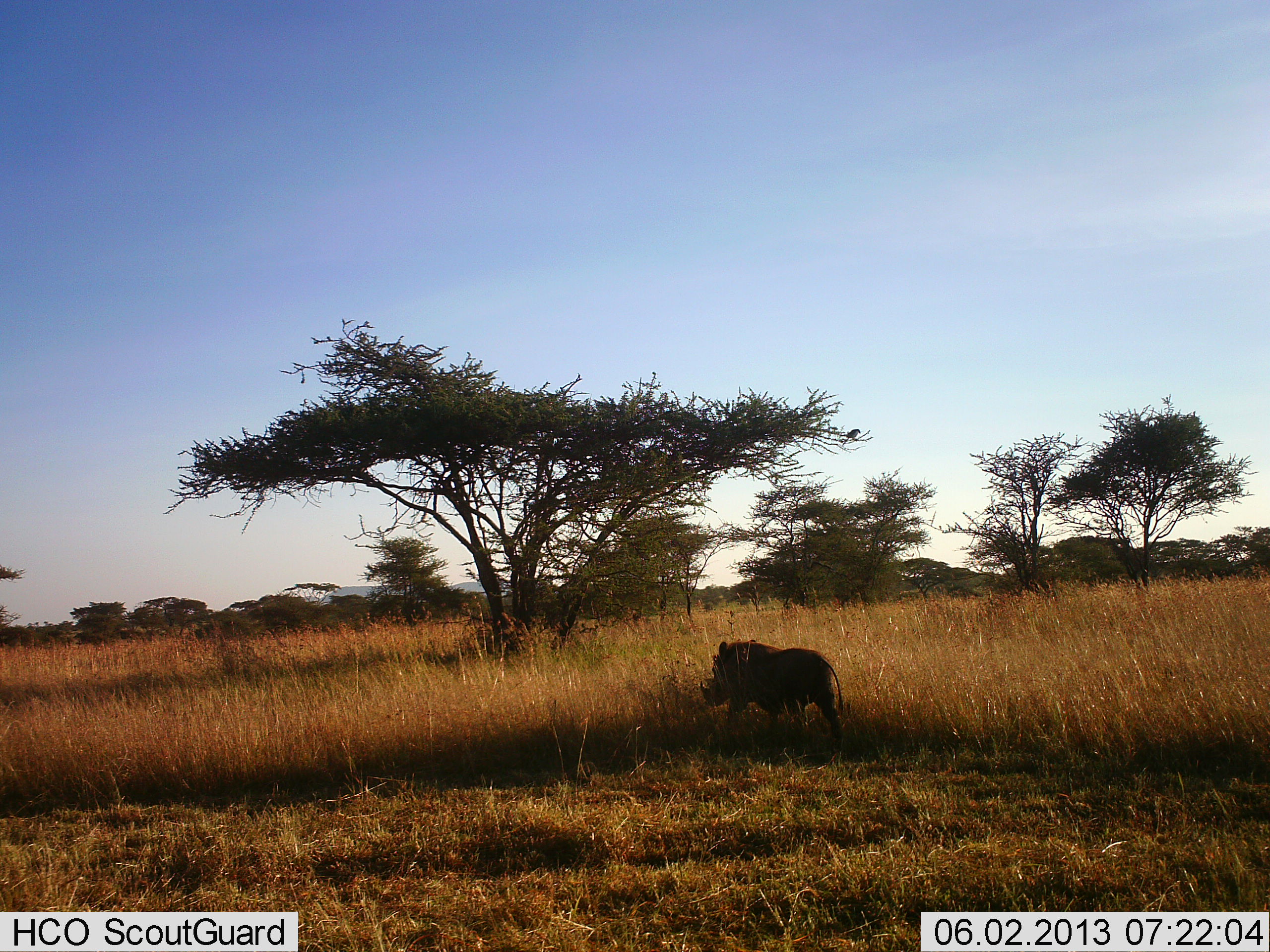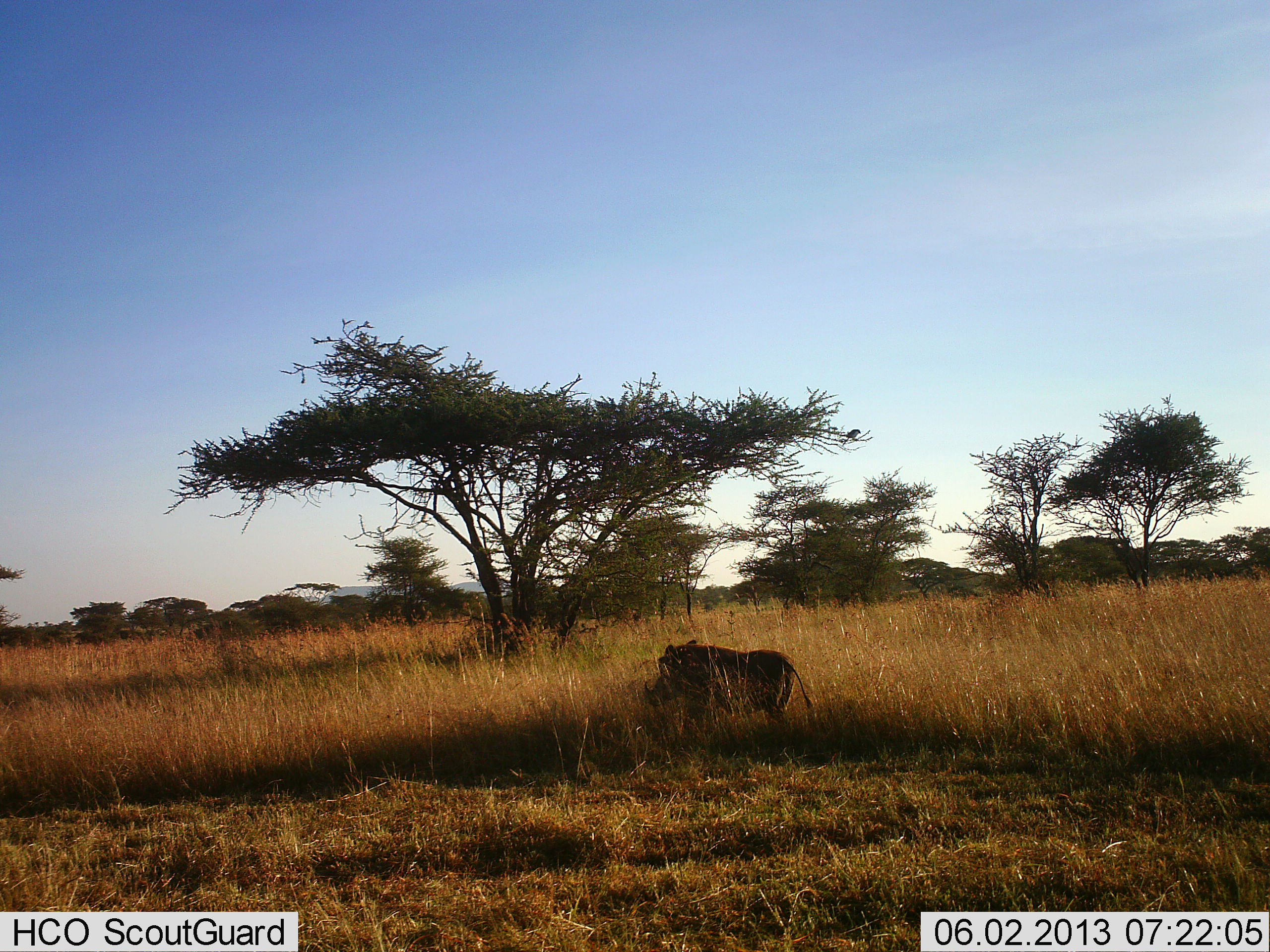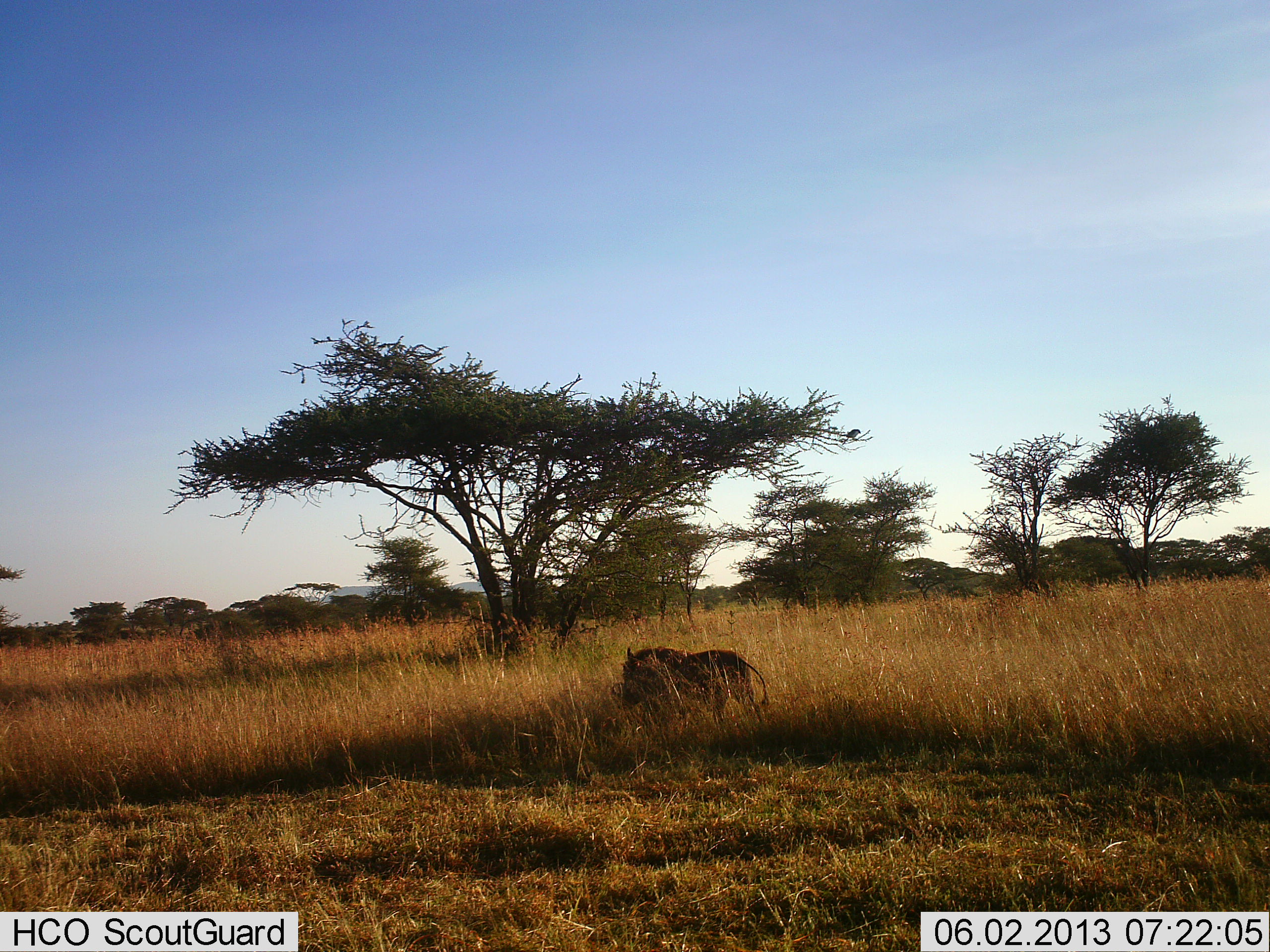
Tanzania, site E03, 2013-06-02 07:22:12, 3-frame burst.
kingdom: Animalia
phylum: Chordata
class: Mammalia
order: Artiodactyla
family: Suidae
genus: Phacochoerus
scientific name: Phacochoerus africanus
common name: warthog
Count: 1.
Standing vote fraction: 0%.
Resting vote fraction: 0%.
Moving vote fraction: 100%.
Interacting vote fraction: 0%.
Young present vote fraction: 0%.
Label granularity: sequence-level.